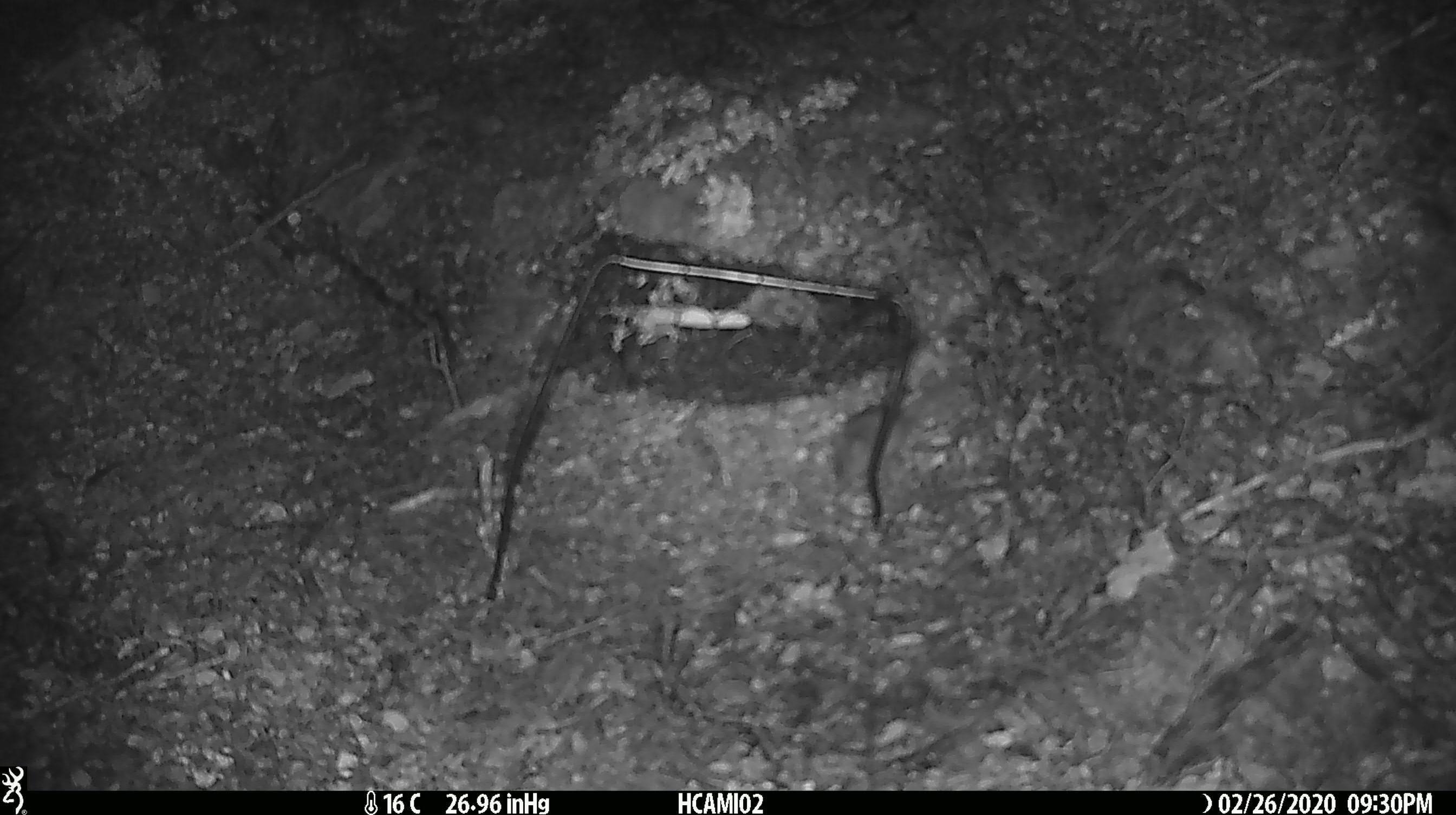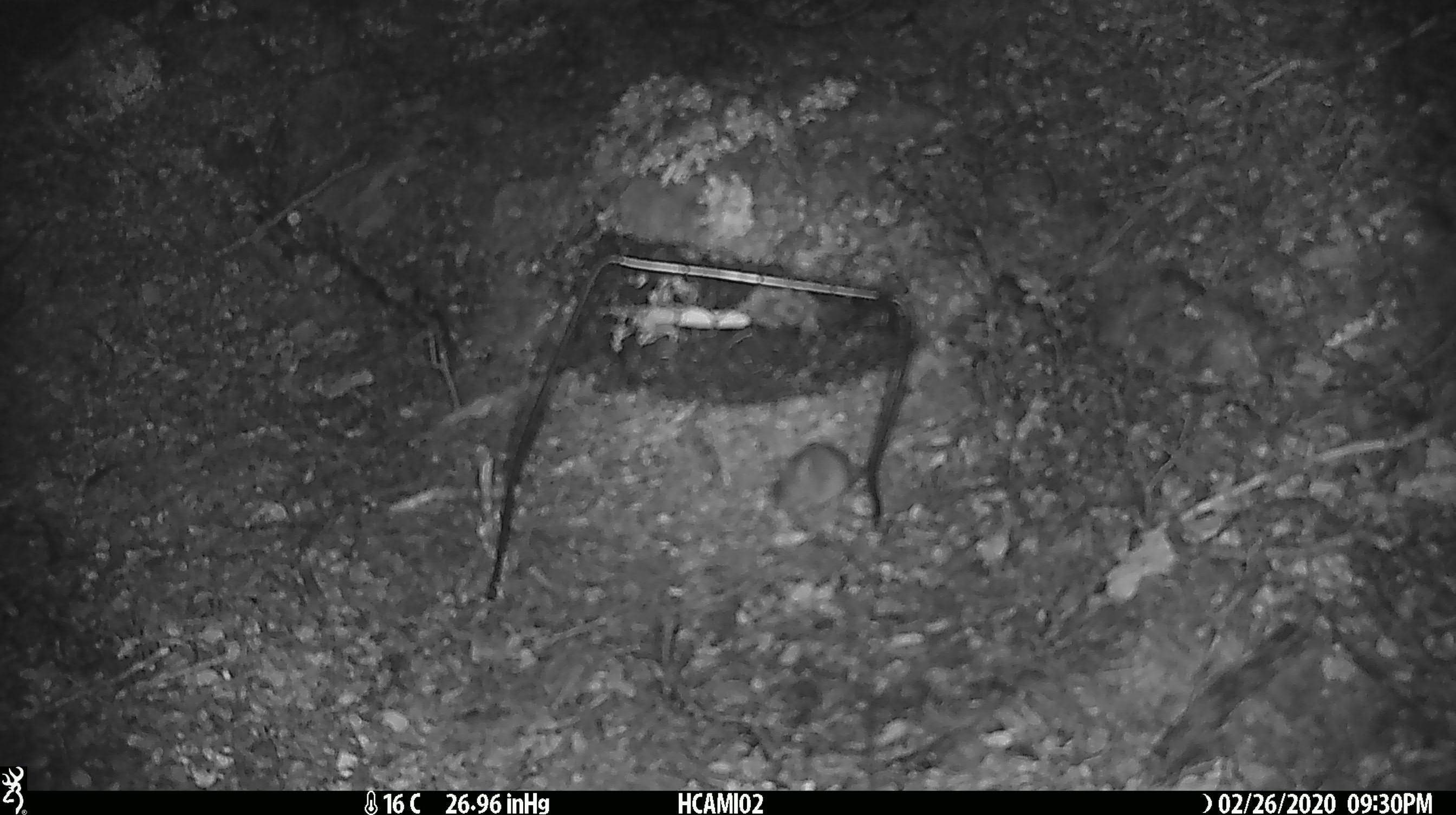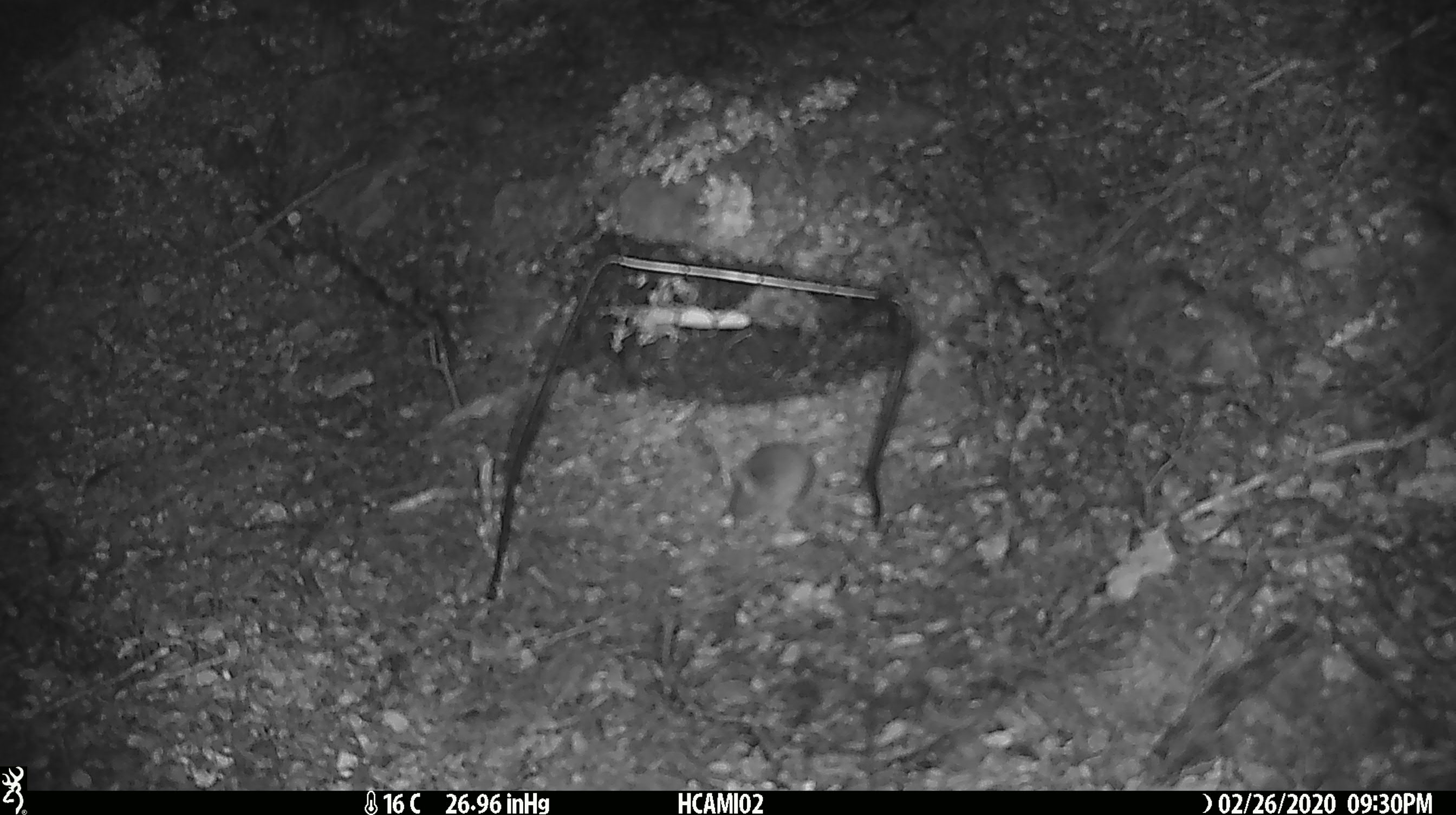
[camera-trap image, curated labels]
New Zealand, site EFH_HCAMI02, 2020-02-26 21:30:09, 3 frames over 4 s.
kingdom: Animalia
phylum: Chordata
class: Mammalia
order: Rodentia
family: Muridae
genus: Mus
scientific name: Mus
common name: mouse